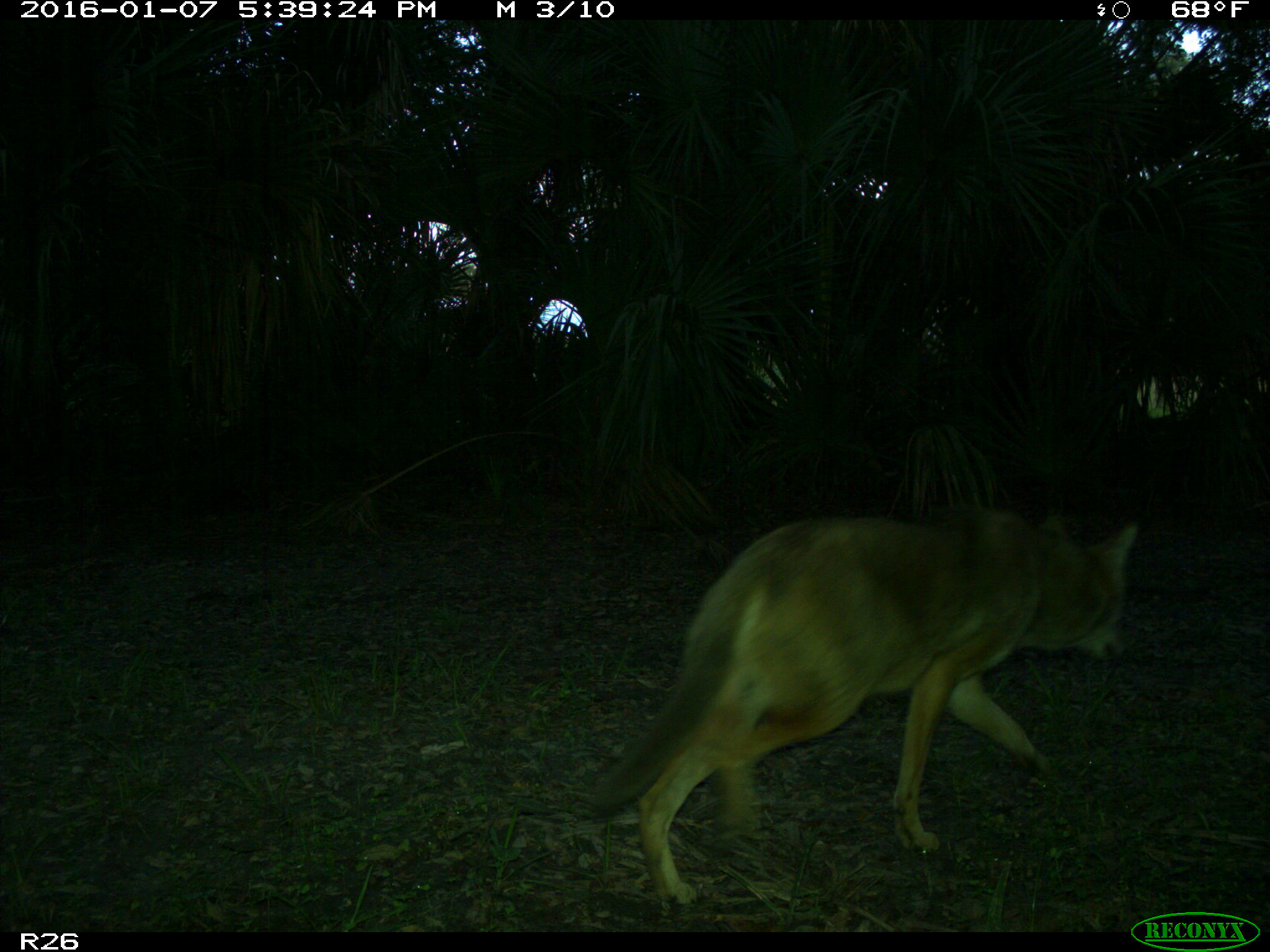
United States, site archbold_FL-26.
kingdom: Animalia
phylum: Chordata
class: Mammalia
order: Carnivora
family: Canidae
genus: Canis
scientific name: Canis latrans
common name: coyote